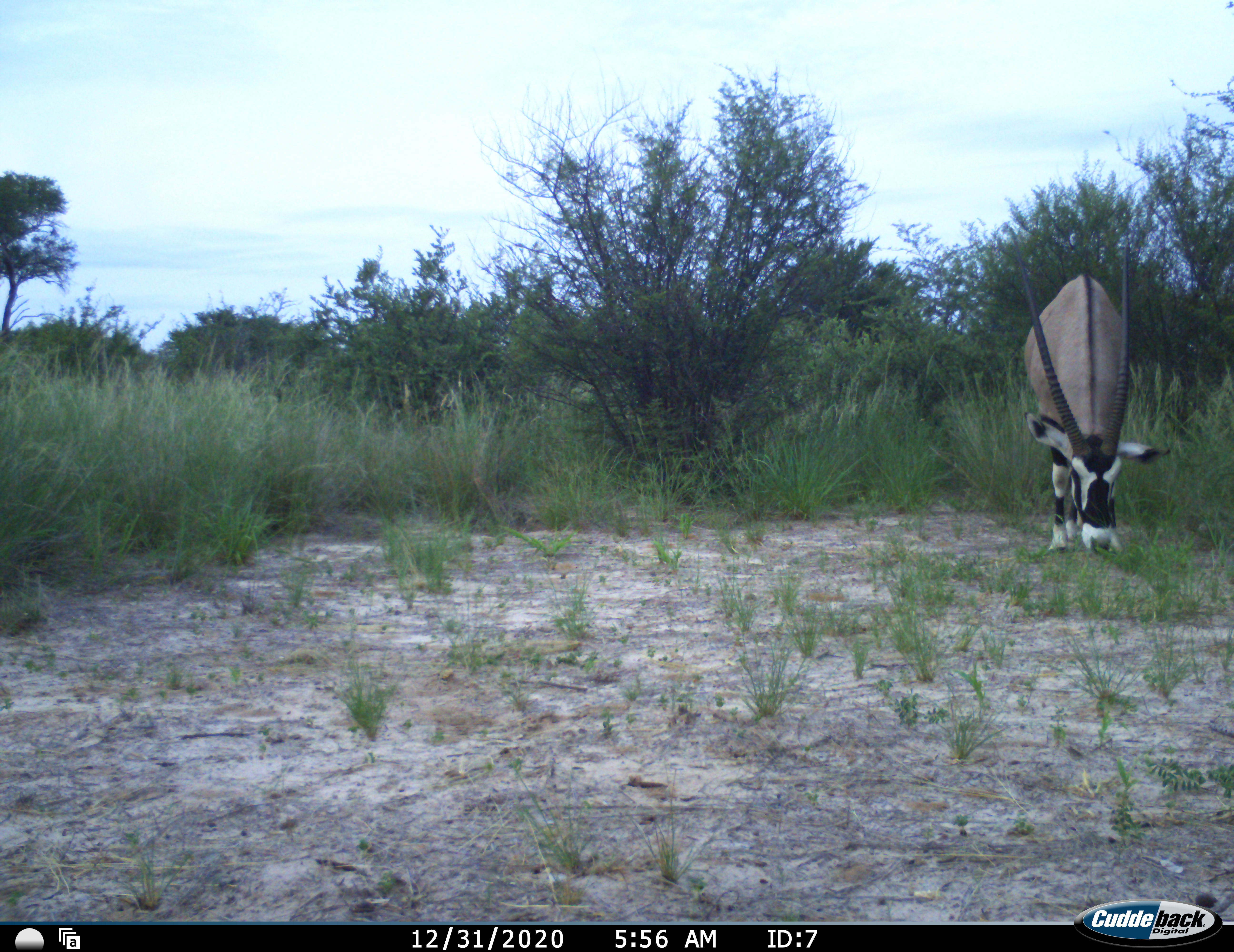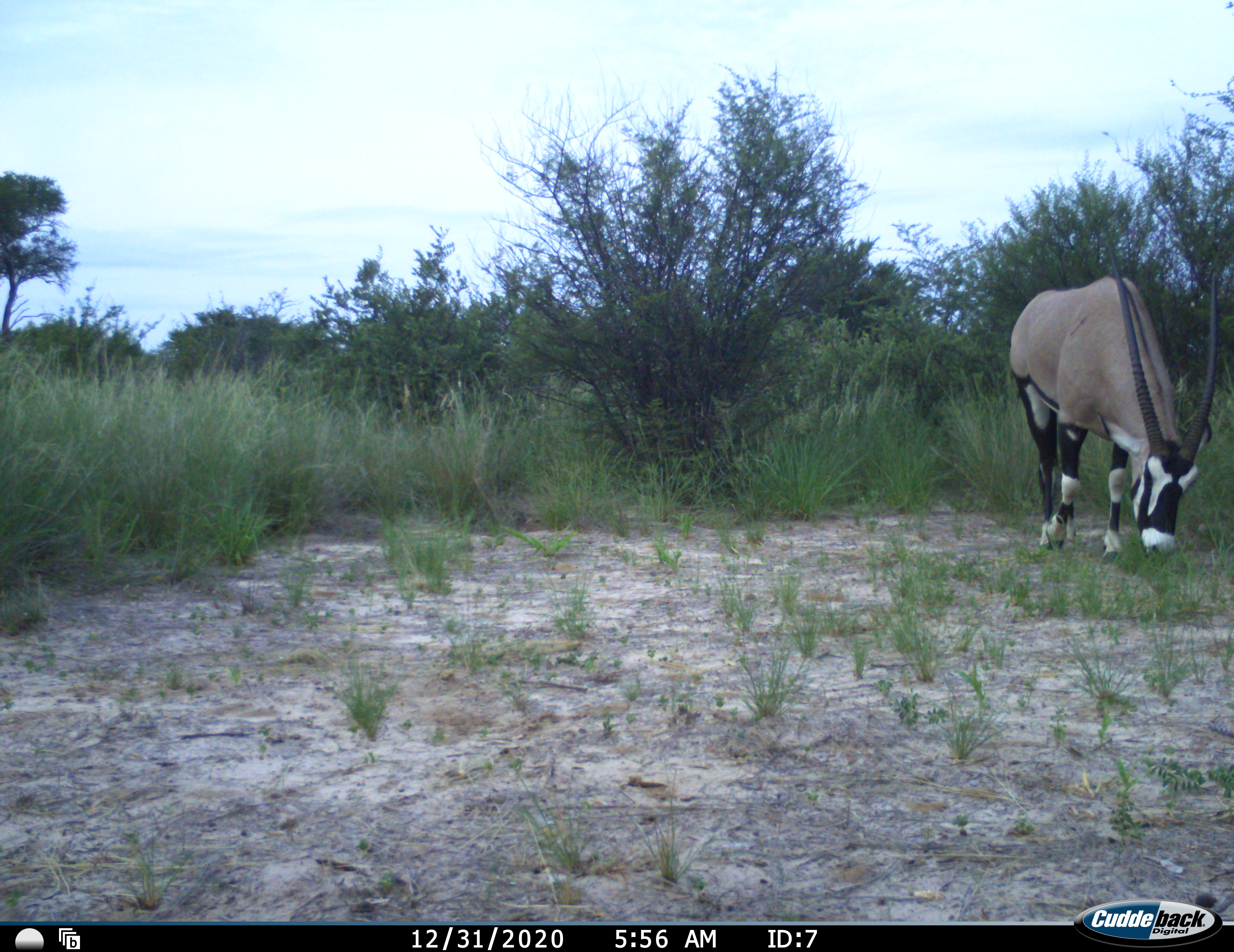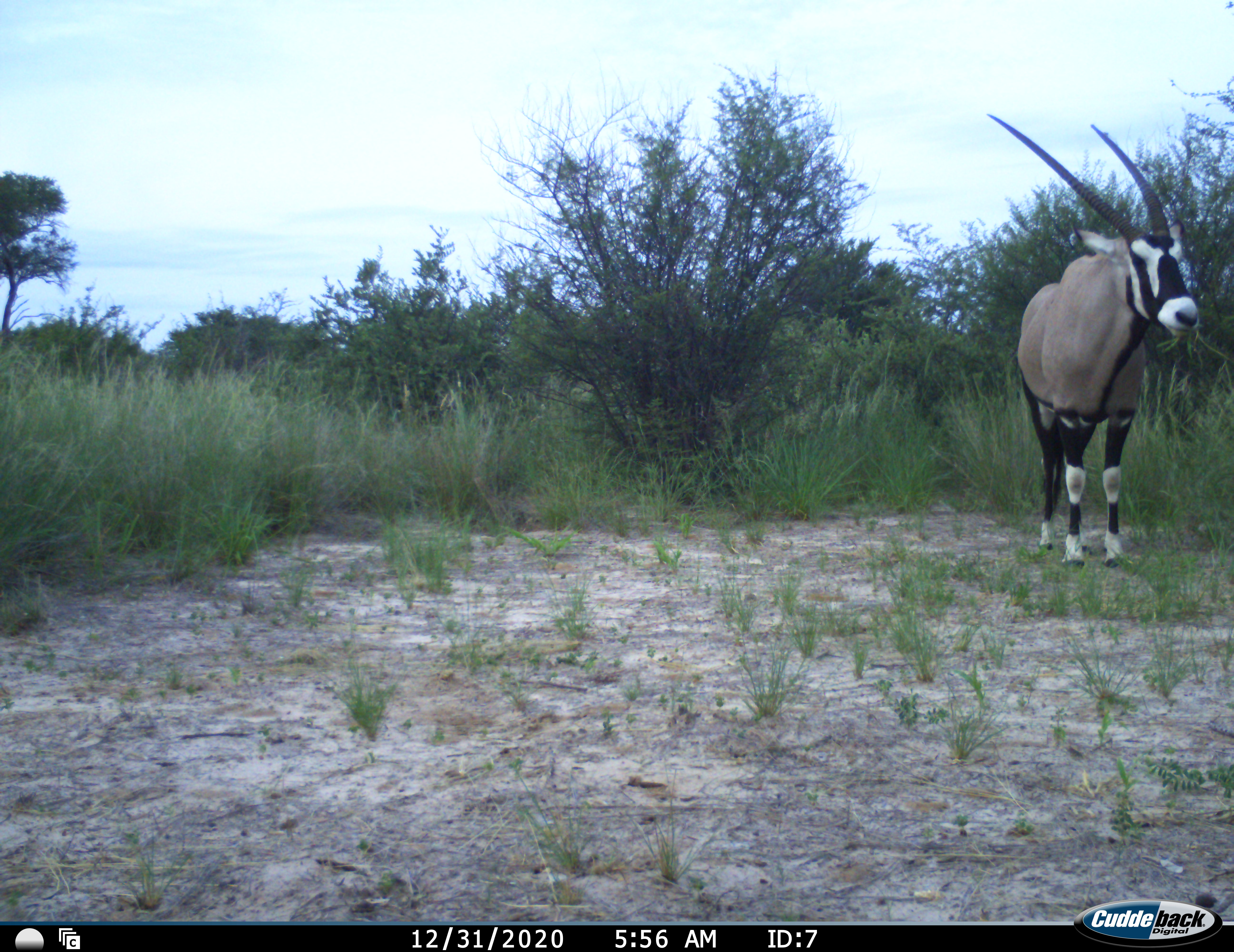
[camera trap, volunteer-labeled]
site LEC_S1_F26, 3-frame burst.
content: unidentified animal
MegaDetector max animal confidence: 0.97